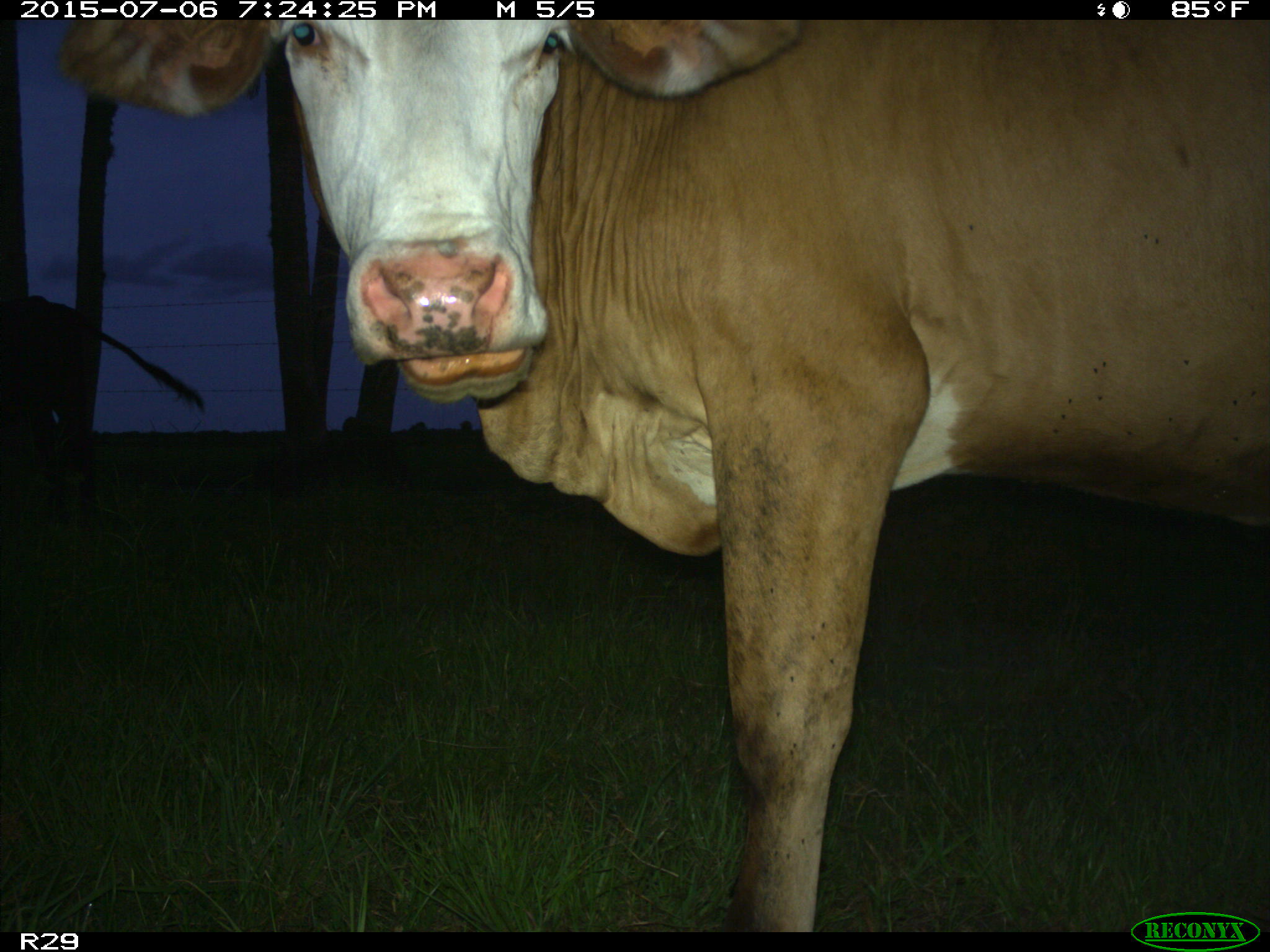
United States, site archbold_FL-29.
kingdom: Animalia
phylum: Chordata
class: Mammalia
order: Artiodactyla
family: Bovidae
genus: Bos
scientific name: Bos taurus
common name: domestic cow